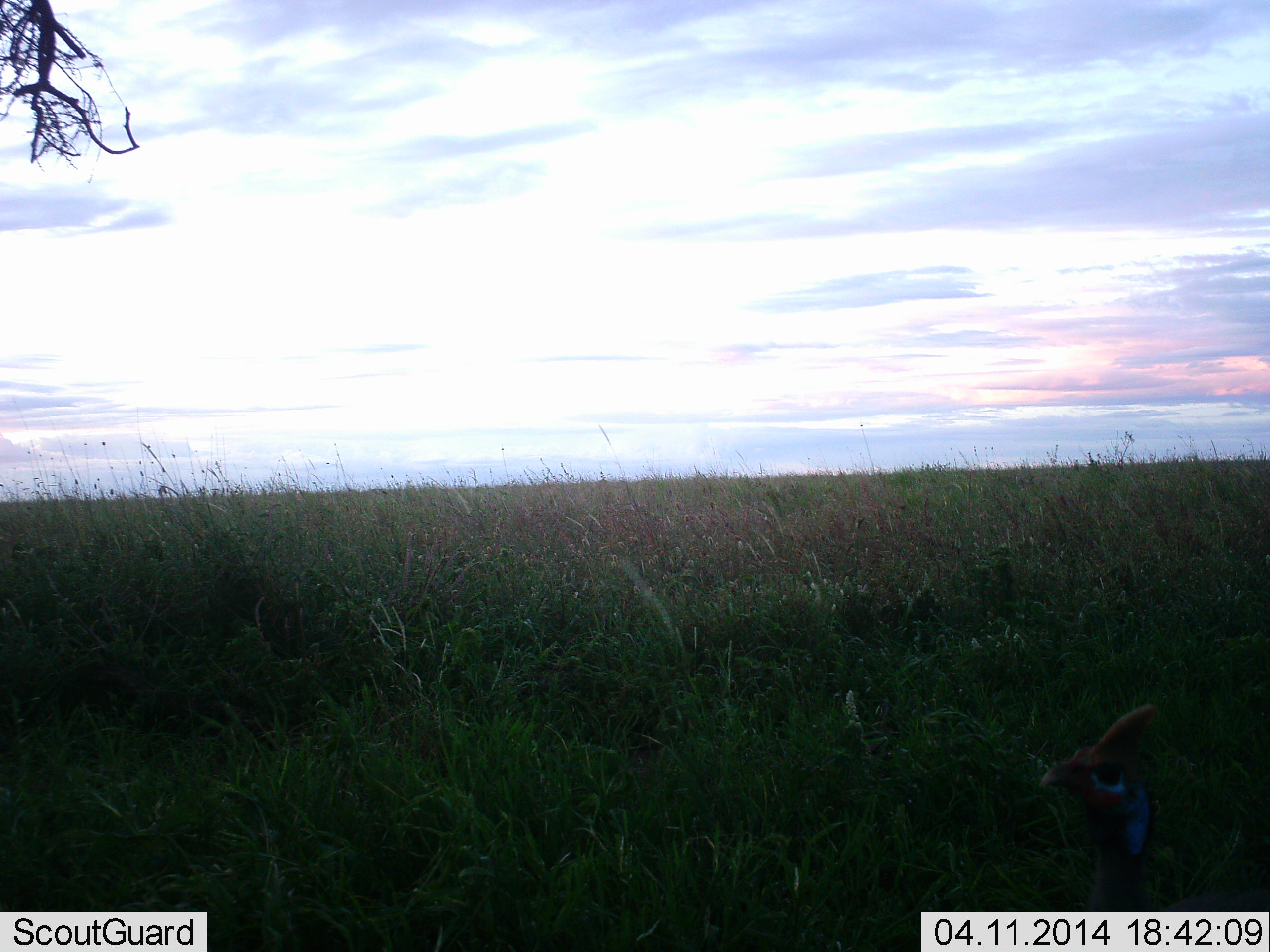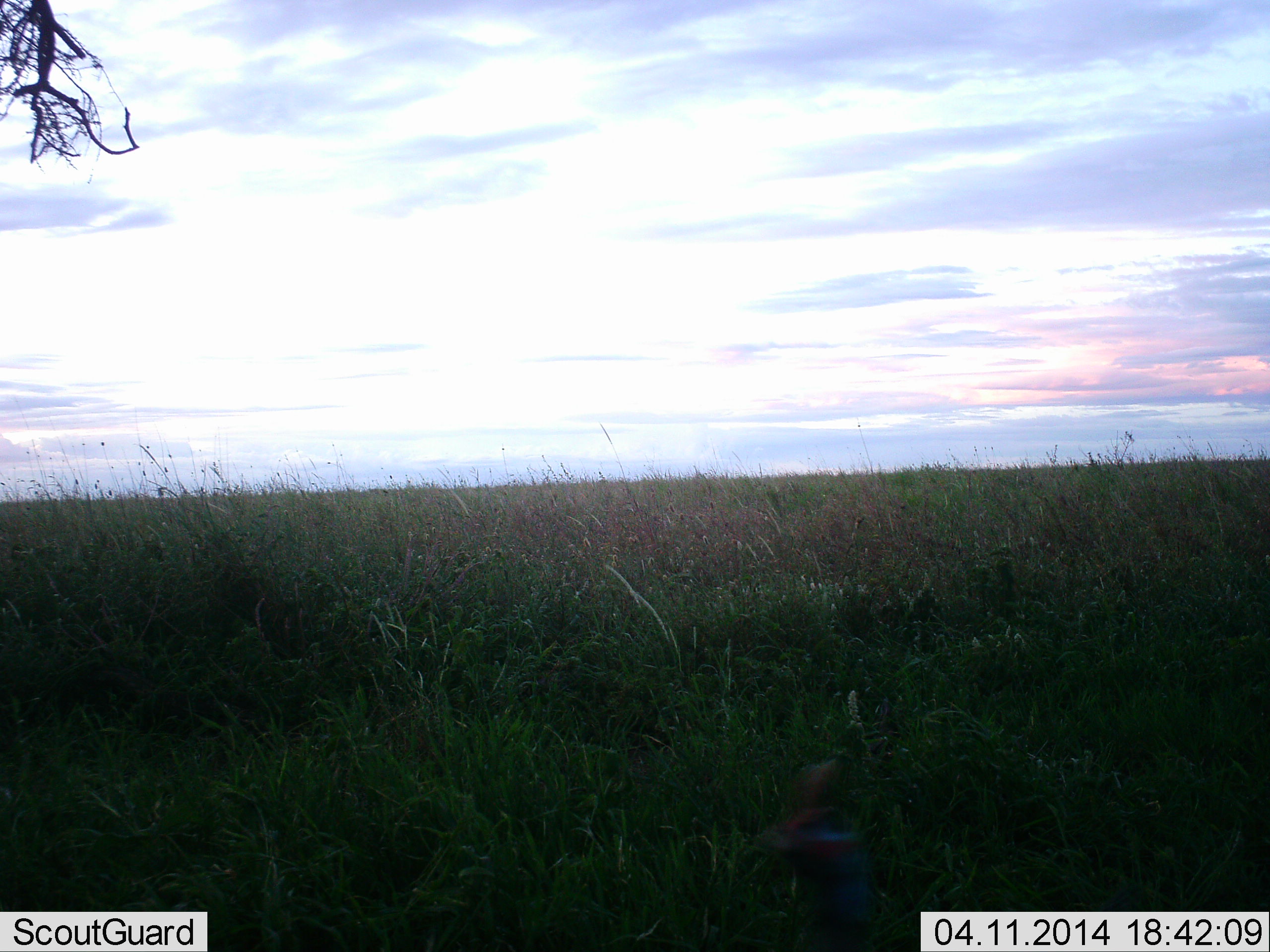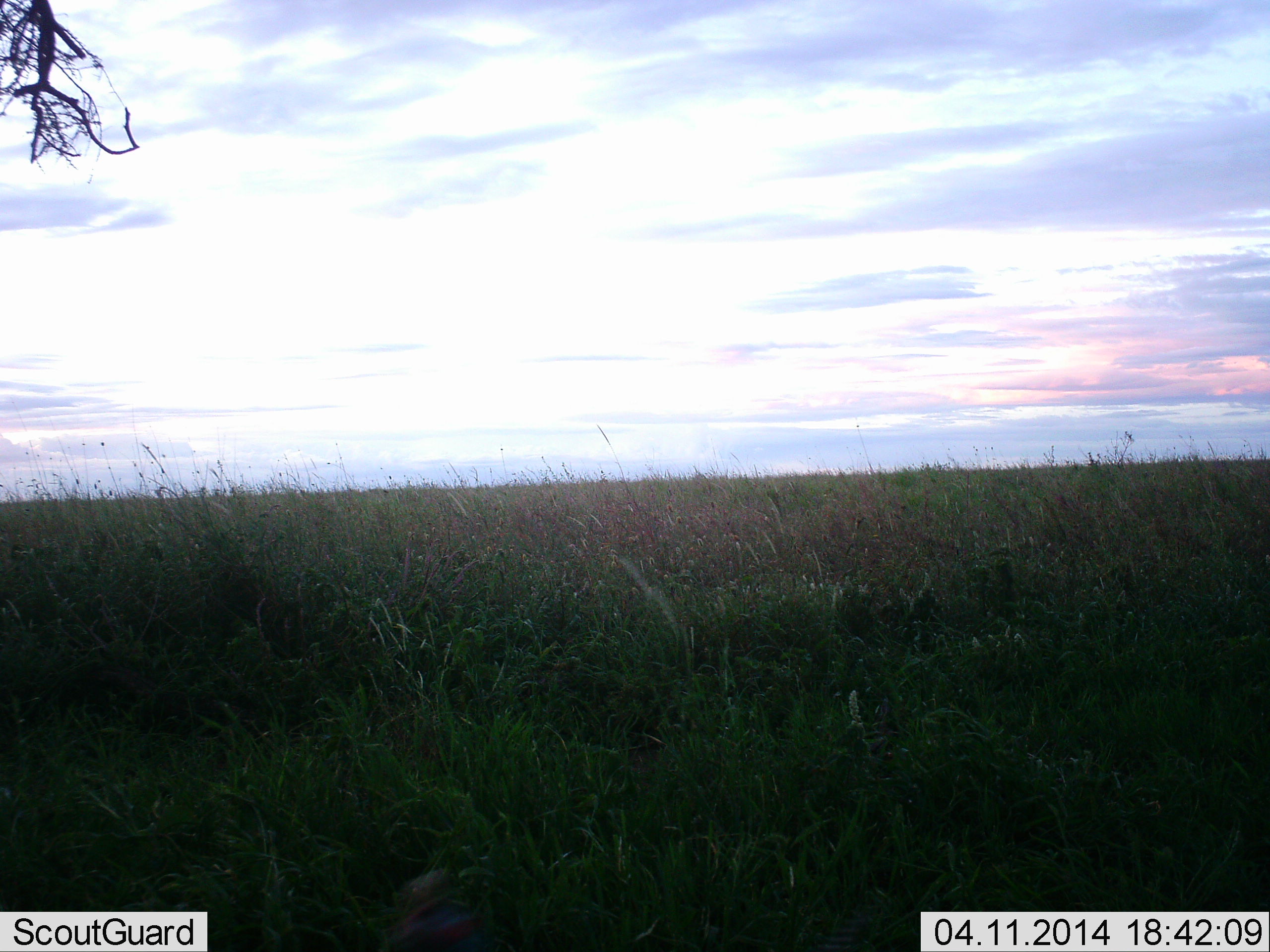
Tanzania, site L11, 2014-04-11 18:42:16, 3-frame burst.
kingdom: Animalia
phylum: Chordata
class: Aves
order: Galliformes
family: Numididae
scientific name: Numididae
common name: guinea fowl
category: guineafowl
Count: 1.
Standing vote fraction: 0%.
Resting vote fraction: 10%.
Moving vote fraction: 90%.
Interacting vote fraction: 0%.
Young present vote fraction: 0%.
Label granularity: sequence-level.